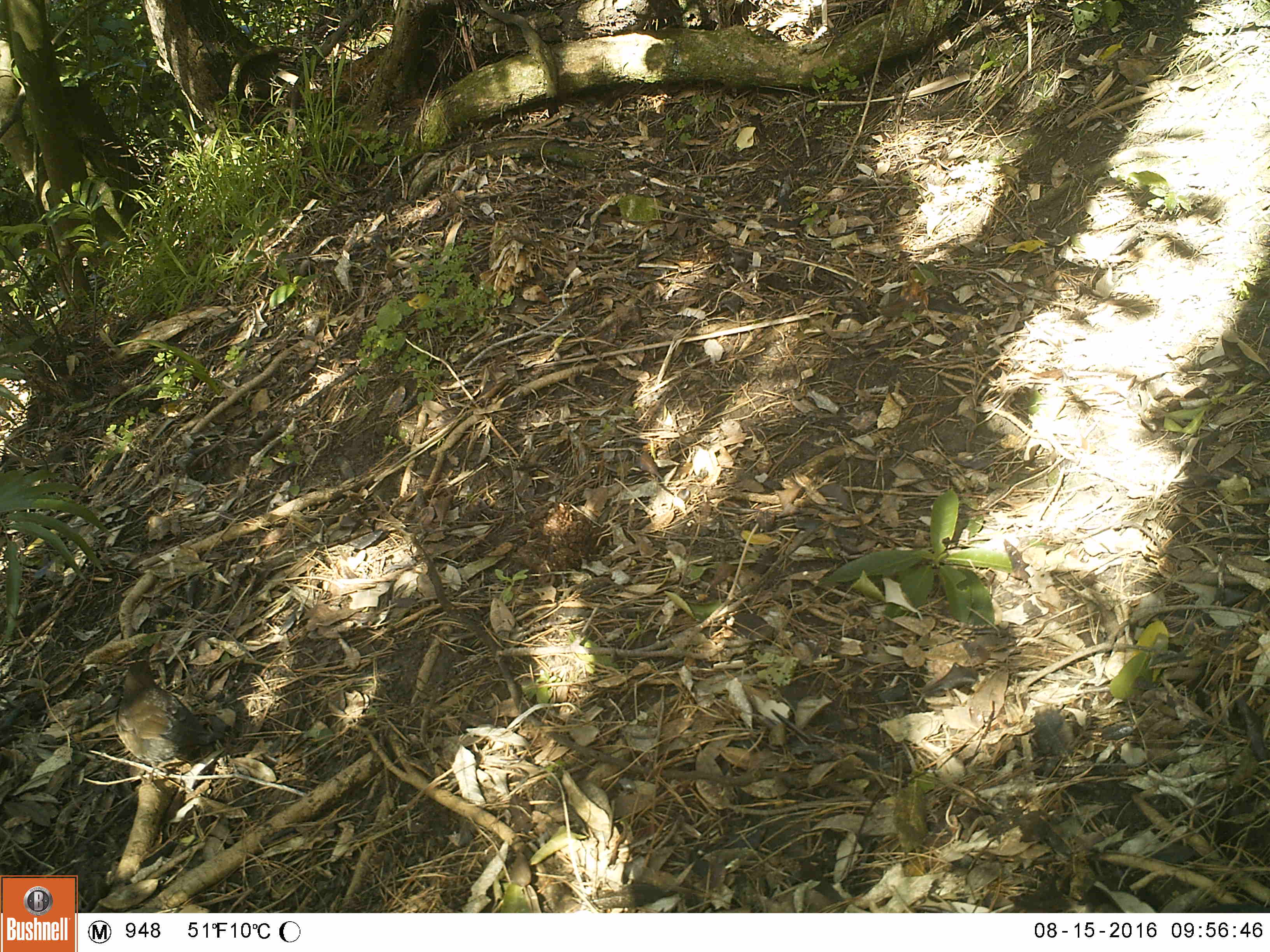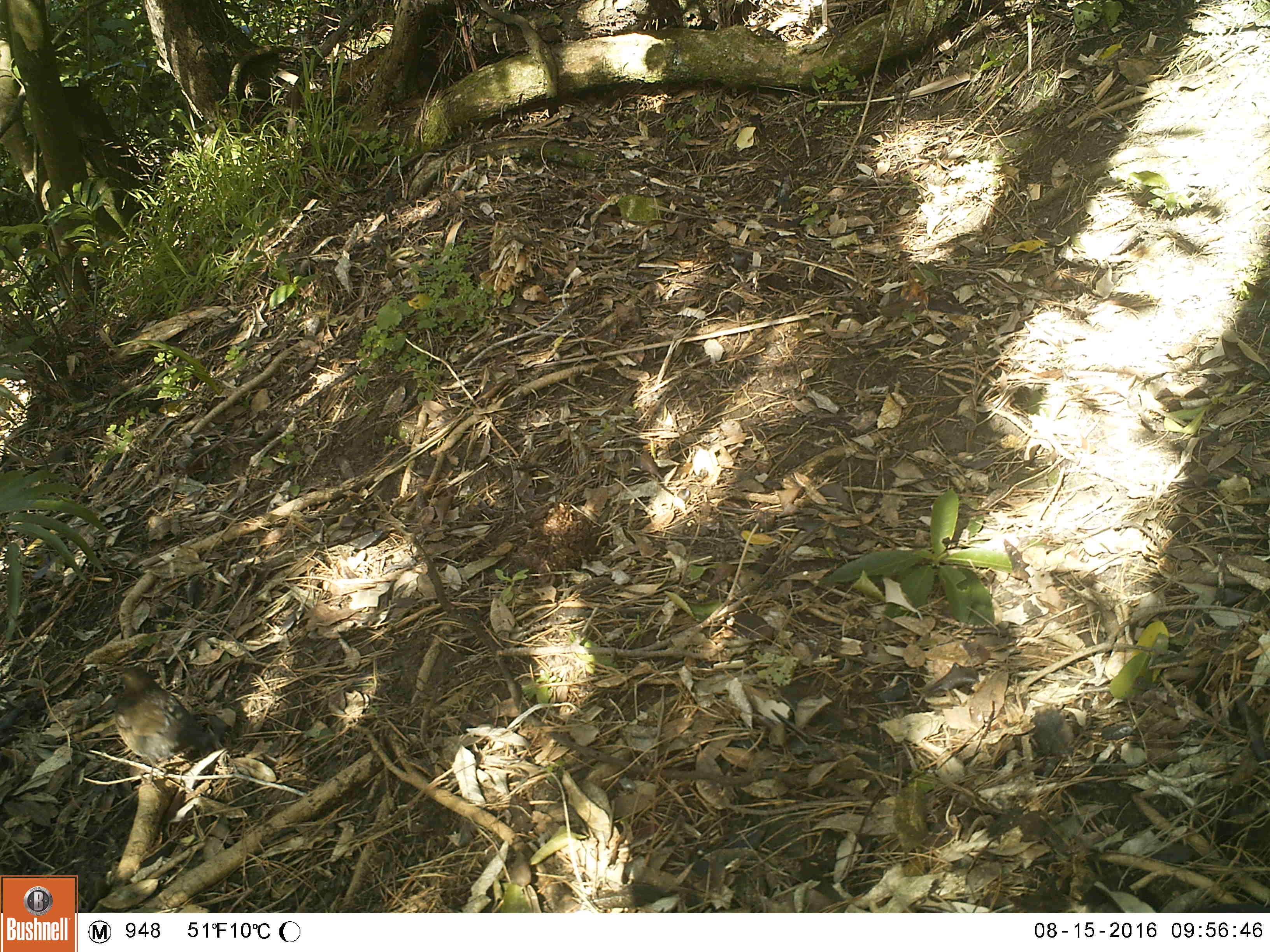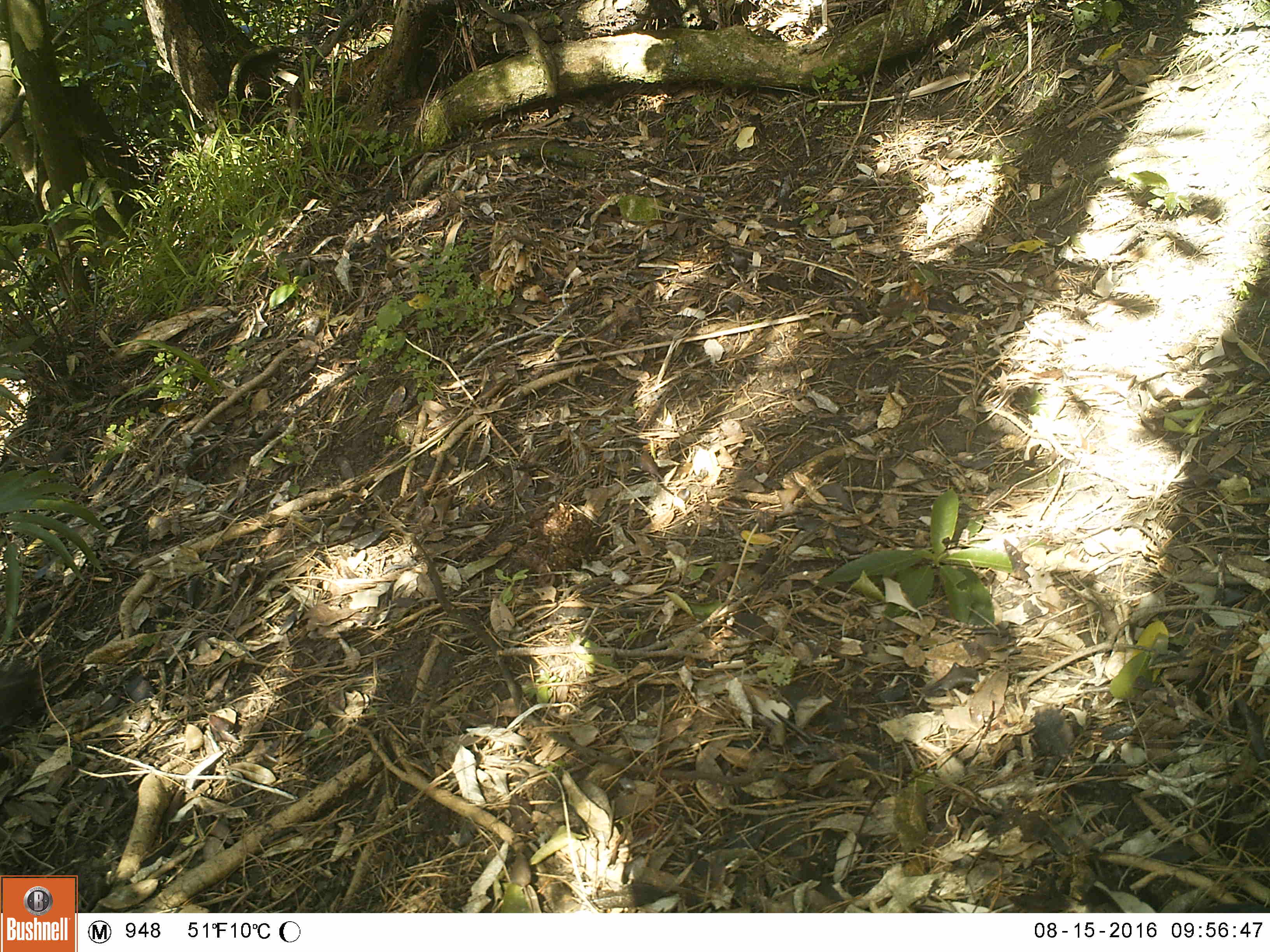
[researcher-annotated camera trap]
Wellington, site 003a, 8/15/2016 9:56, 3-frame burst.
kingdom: Animalia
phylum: Chordata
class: Aves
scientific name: Aves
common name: bird